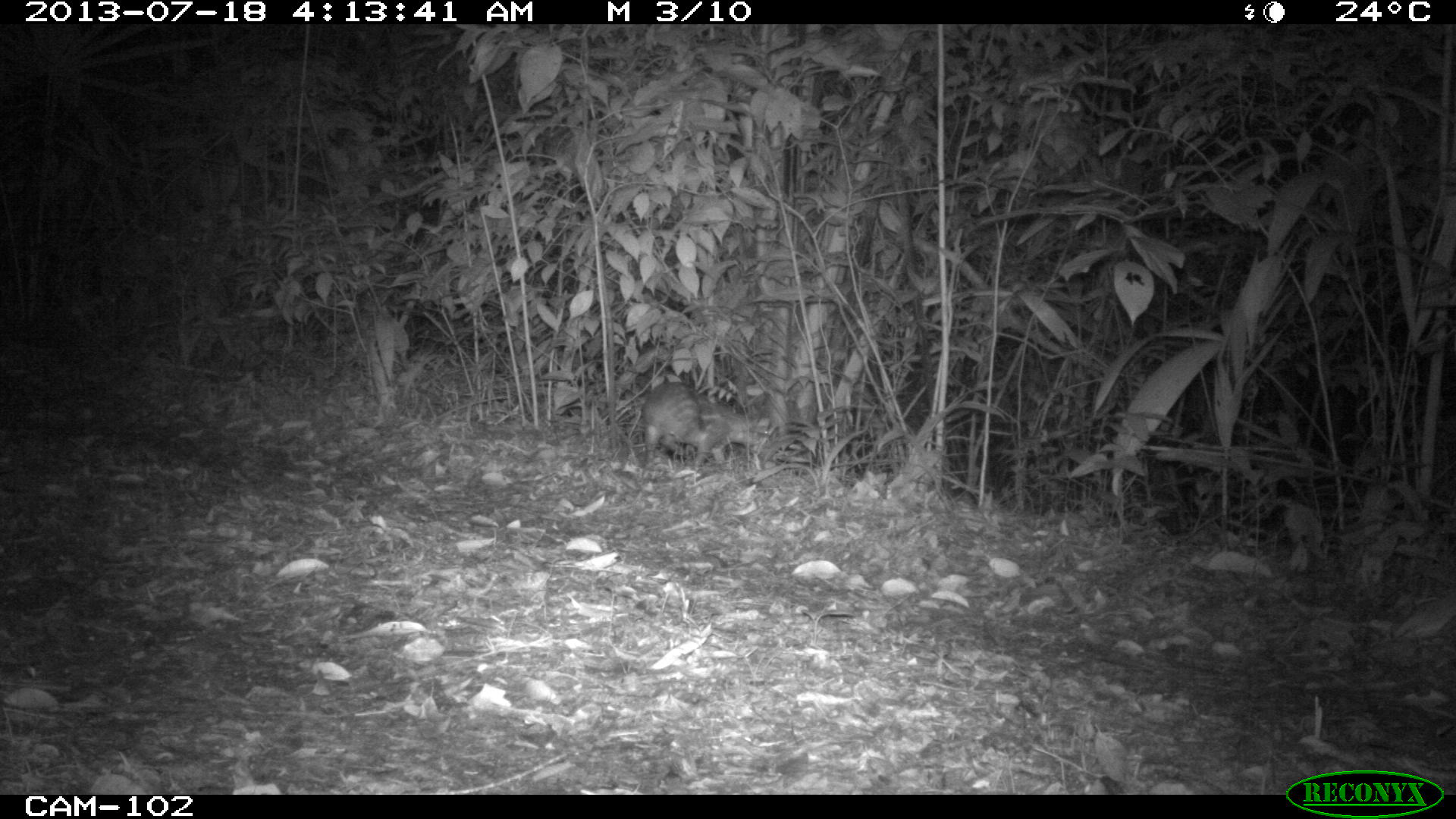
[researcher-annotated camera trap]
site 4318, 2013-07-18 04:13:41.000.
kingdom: Animalia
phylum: Chordata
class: Mammalia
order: Rodentia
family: Cuniculidae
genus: Cuniculus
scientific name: Cuniculus paca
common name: lowland paca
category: agouti paca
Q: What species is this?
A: Agouti paca (lowland paca) (Cuniculus paca).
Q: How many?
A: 1.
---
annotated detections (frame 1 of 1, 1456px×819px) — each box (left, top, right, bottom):
agouti paca: (640, 380, 774, 474); (336, 600, 400, 634)